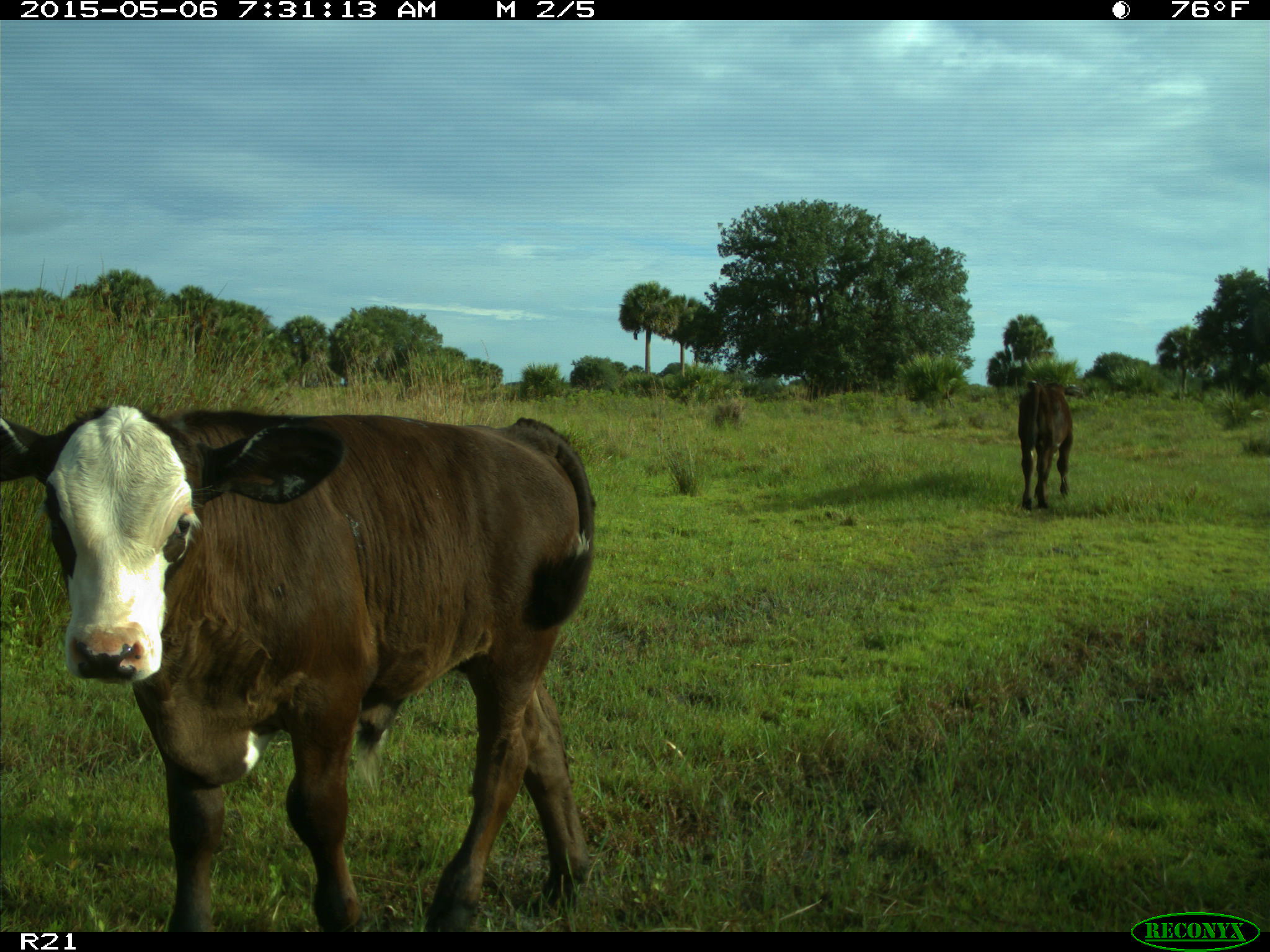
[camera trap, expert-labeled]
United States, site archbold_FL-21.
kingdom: Animalia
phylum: Chordata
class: Mammalia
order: Artiodactyla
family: Bovidae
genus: Bos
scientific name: Bos taurus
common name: domestic cow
Bos taurus (domestic cow).